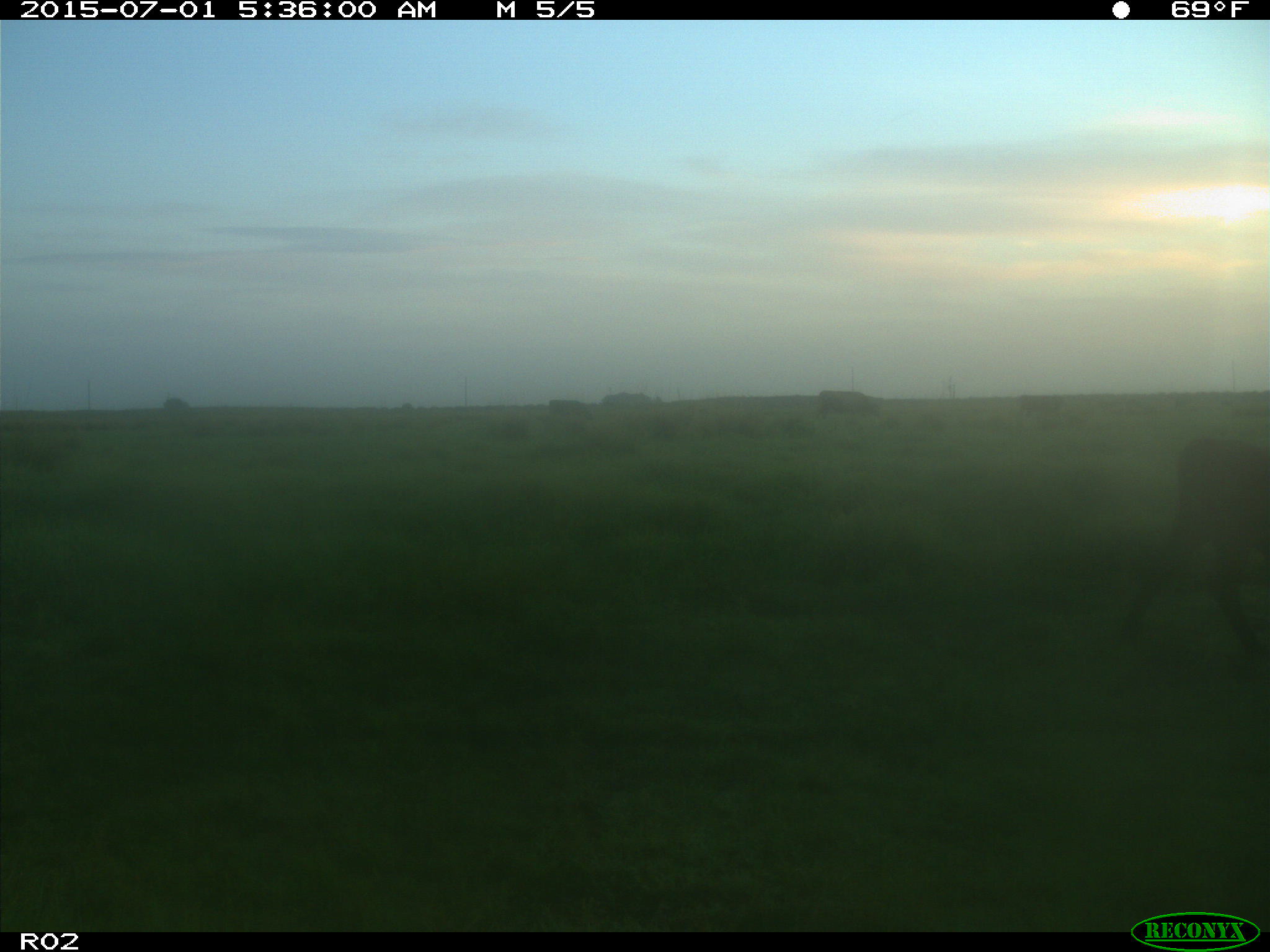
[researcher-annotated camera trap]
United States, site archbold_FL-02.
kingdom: Animalia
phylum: Chordata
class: Mammalia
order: Artiodactyla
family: Bovidae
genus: Bos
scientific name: Bos taurus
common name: domestic cow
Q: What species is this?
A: Bos taurus (domestic cow).